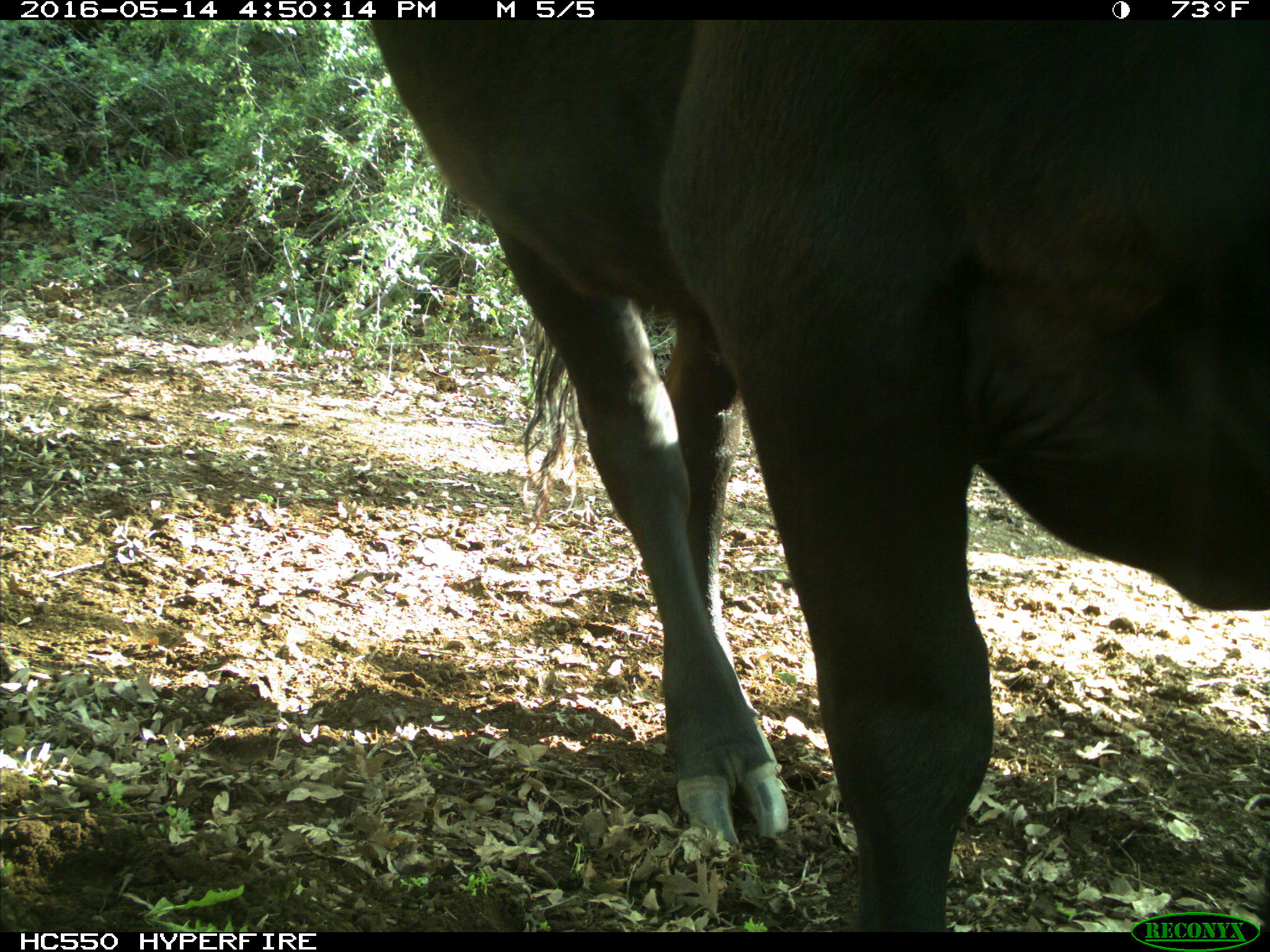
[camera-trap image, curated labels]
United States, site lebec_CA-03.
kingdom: Animalia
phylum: Chordata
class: Mammalia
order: Artiodactyla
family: Bovidae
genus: Bos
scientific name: Bos taurus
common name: domestic cow